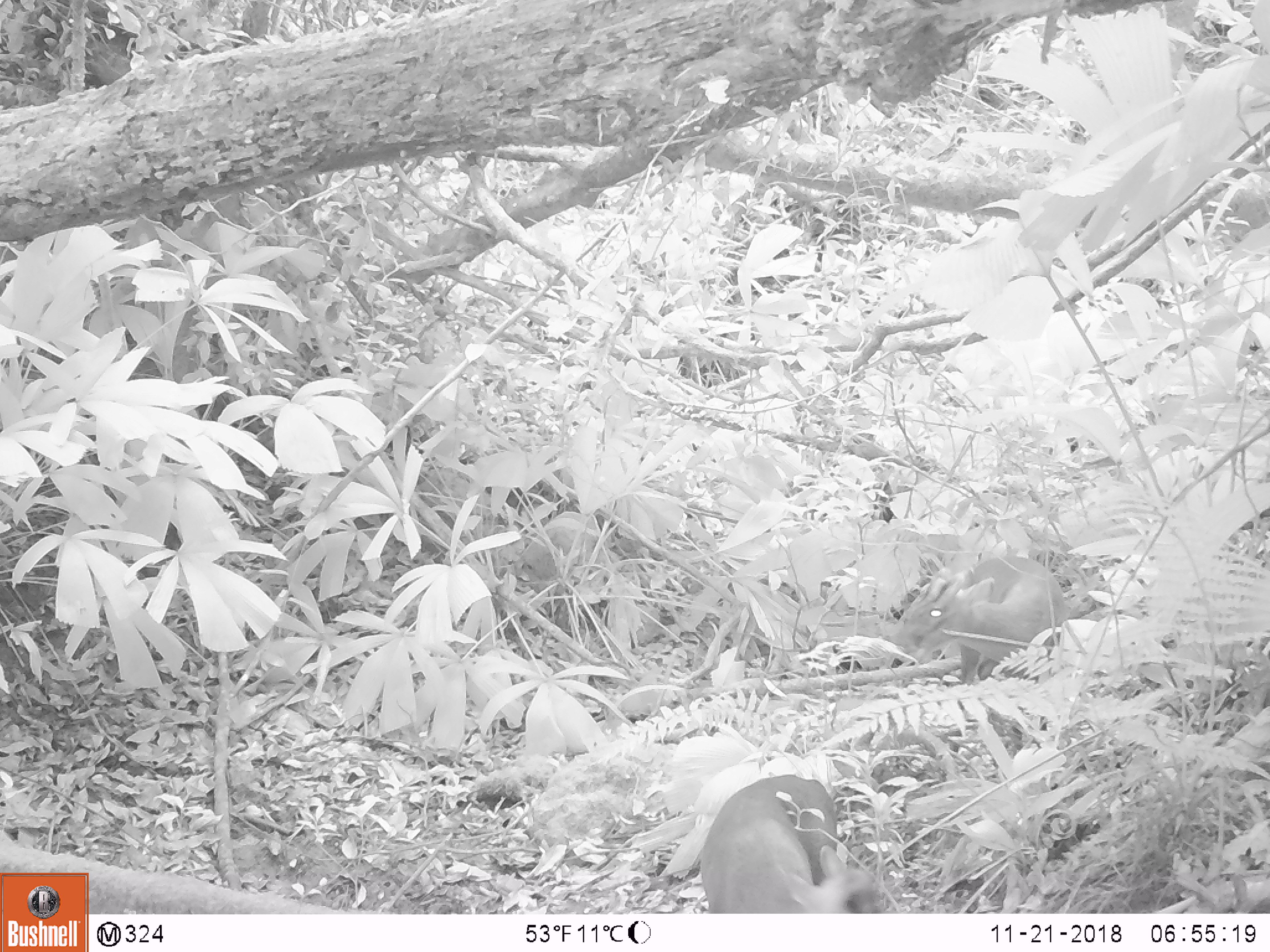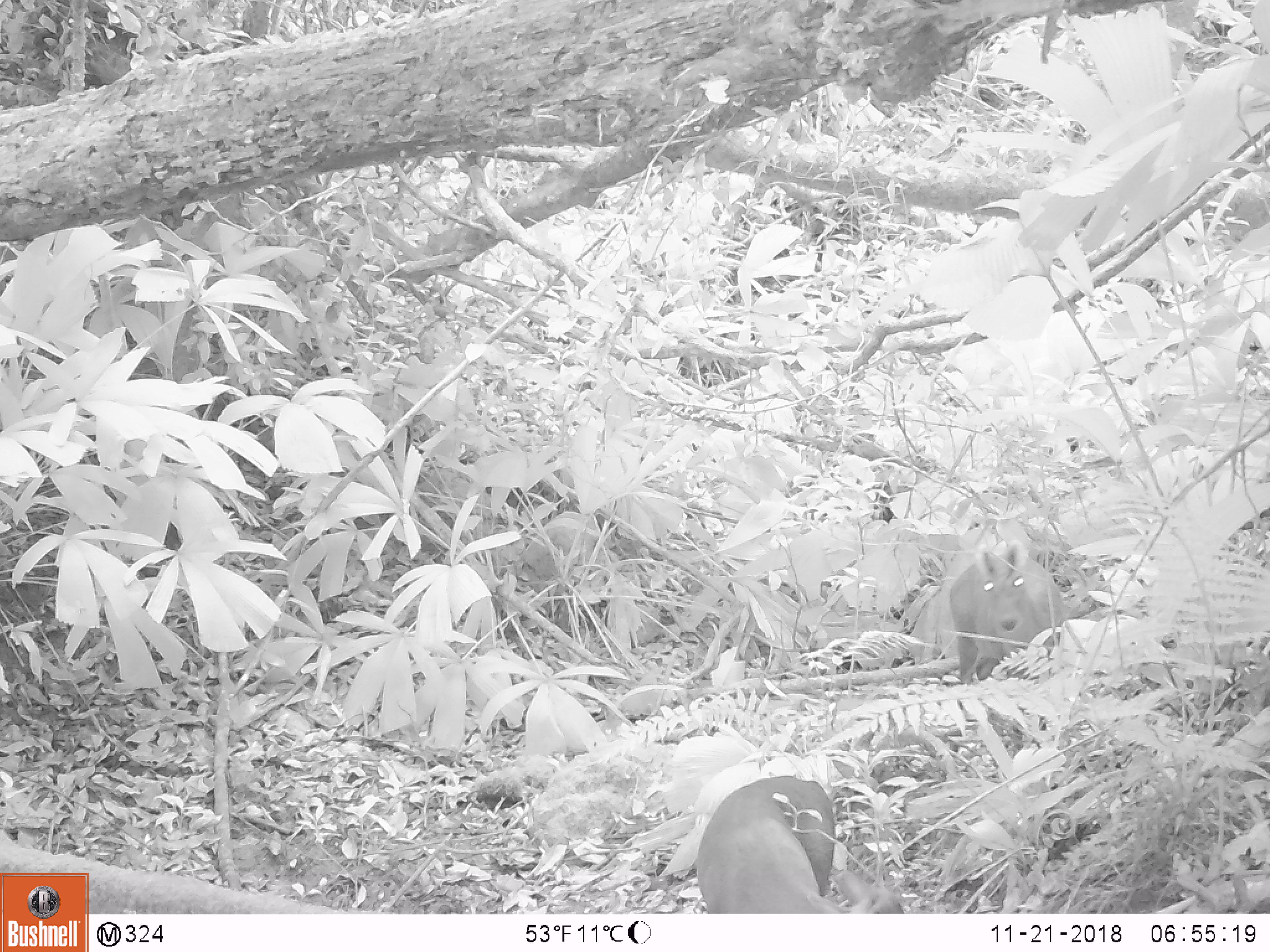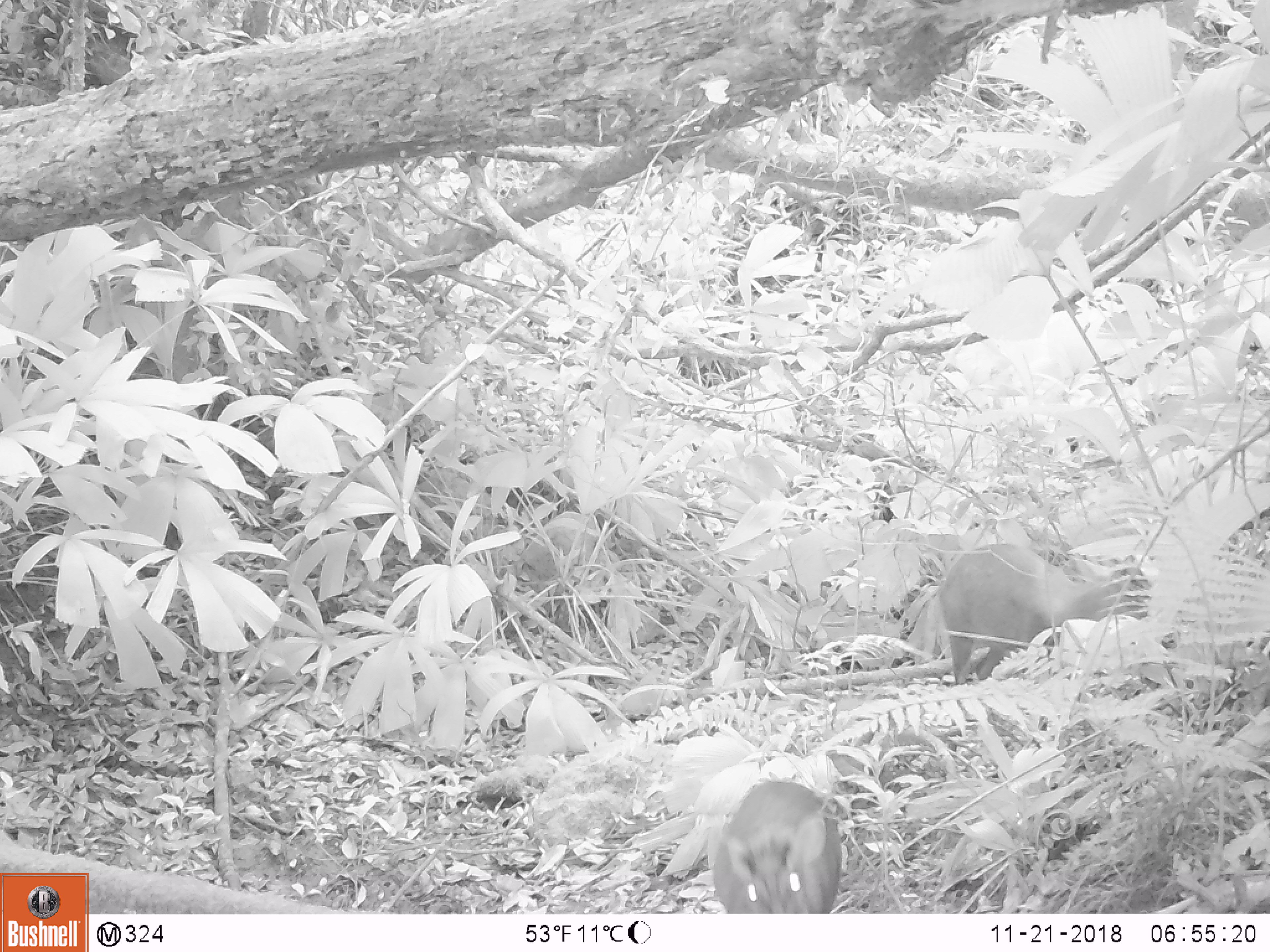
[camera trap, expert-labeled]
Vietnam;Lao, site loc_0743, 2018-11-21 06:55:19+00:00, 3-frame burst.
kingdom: Animalia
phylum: Chordata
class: Mammalia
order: Artiodactyla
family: Cervidae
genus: Muntiacus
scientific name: Muntiacus rooseveltorum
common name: roosevelt's muntjac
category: roosevelts muntjac group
Roosevelts muntjac group (roosevelt's muntjac) (Muntiacus rooseveltorum). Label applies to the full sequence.